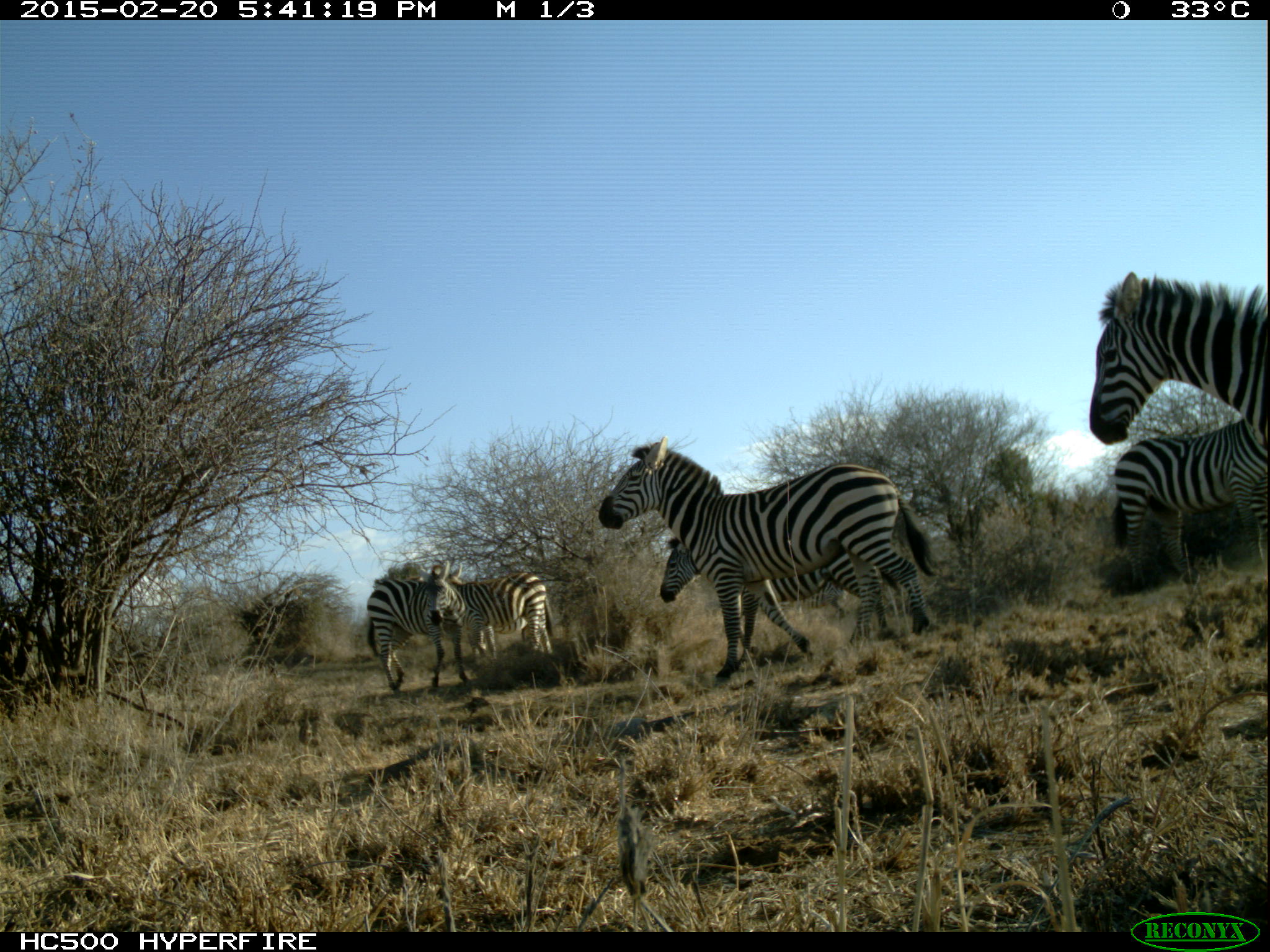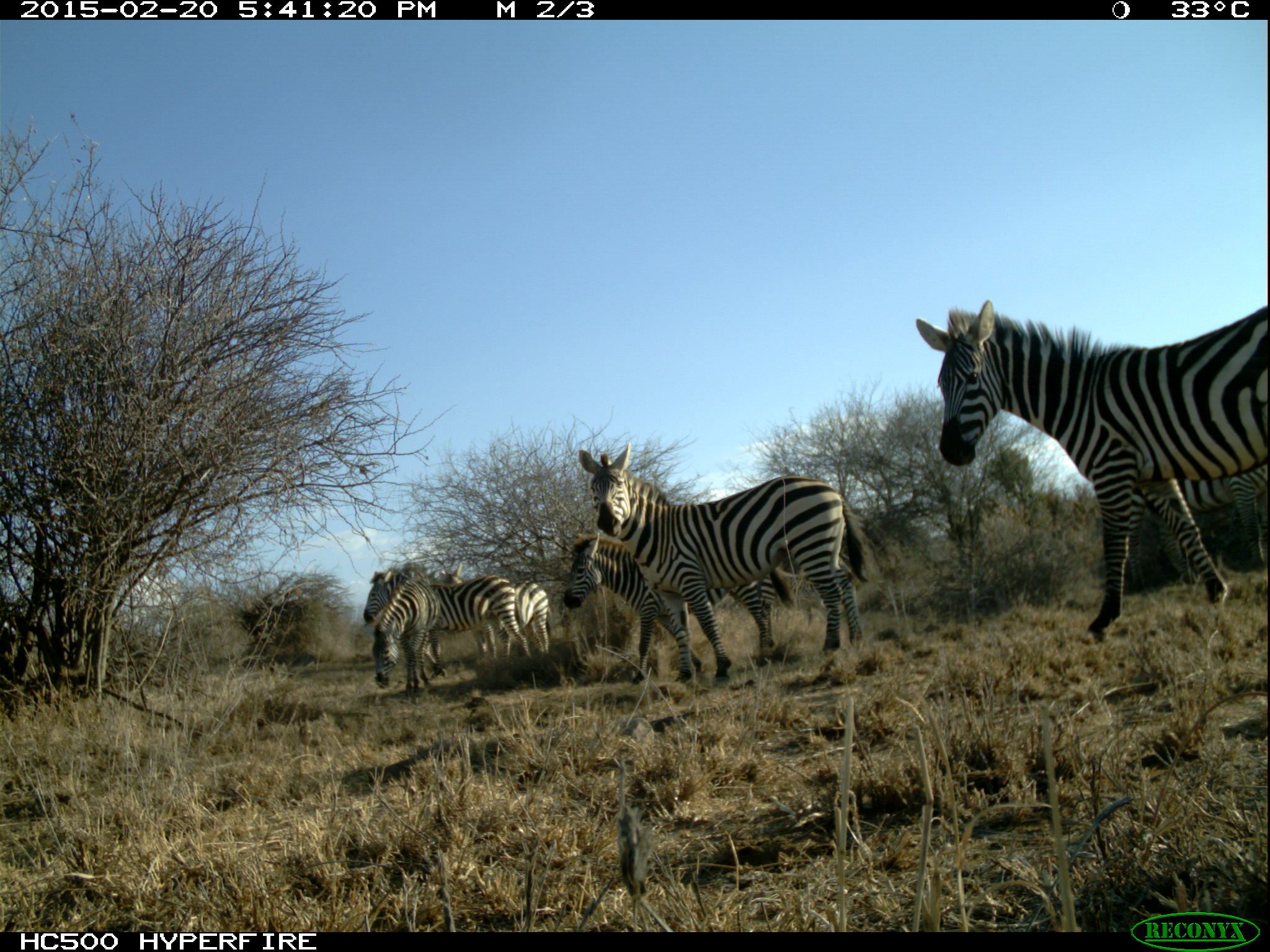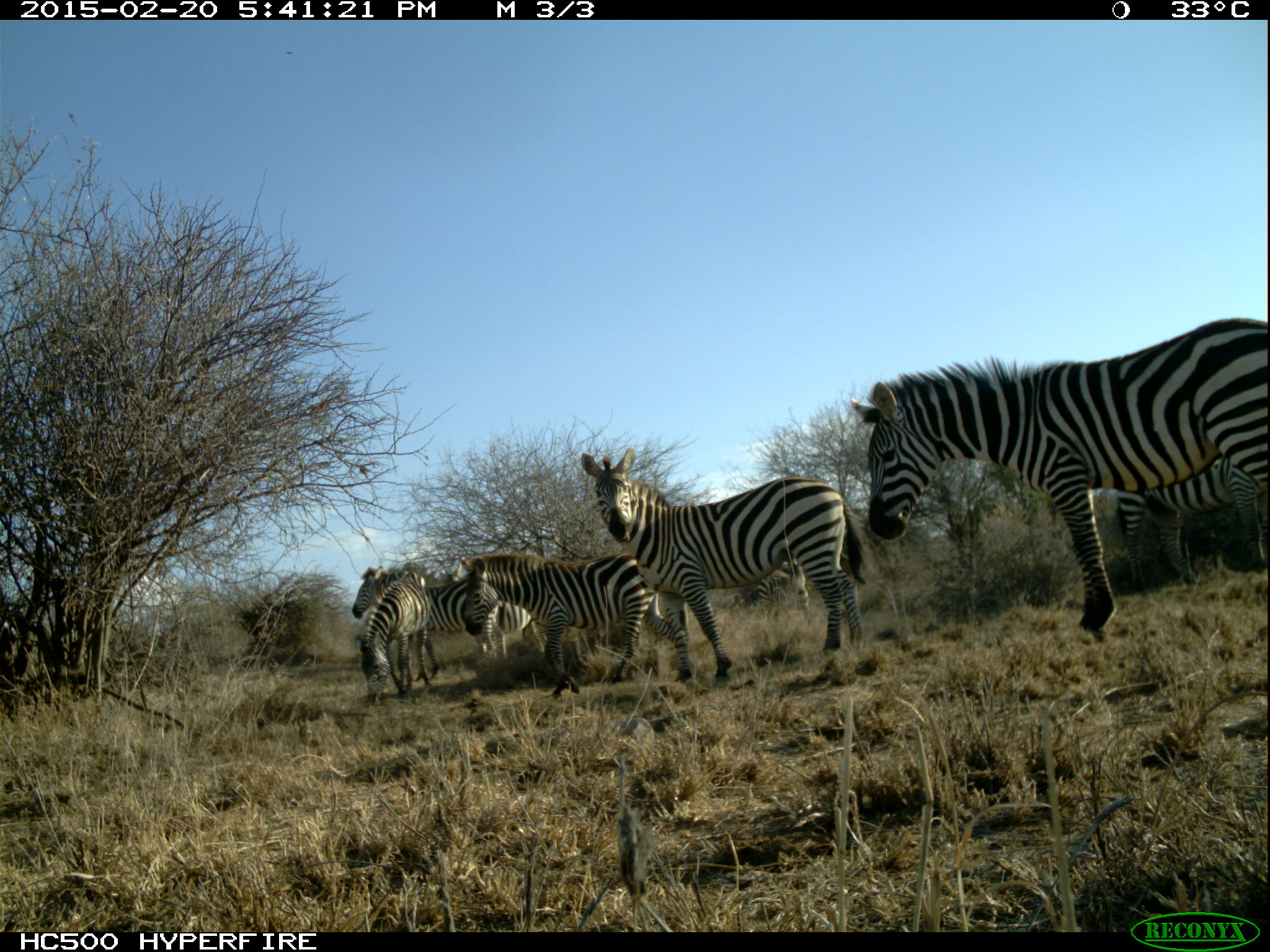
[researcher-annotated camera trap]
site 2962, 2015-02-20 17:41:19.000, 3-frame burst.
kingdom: Animalia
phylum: Chordata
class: Mammalia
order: Perissodactyla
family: Equidae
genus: Equus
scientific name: Equus quagga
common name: plains zebra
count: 4